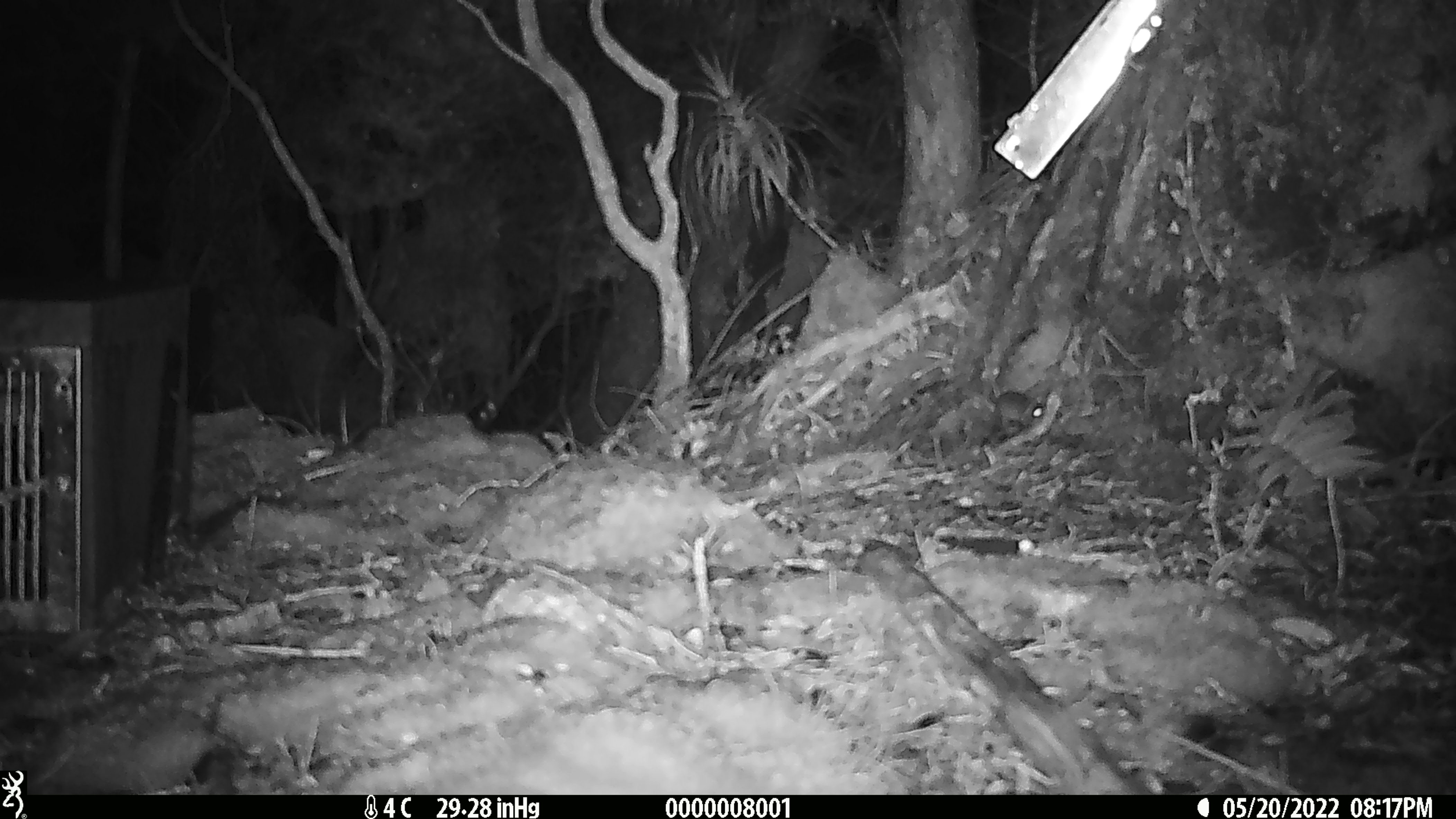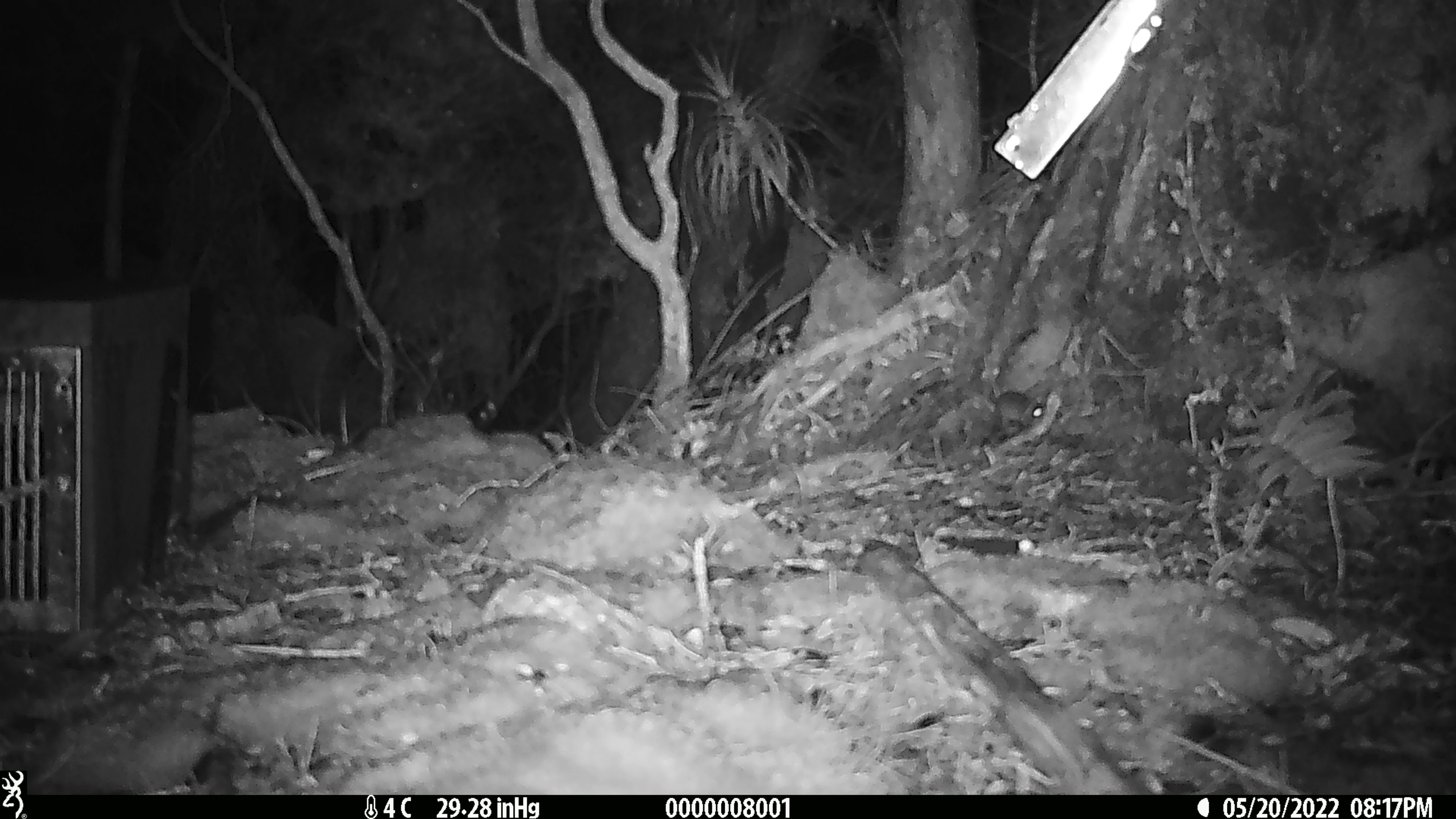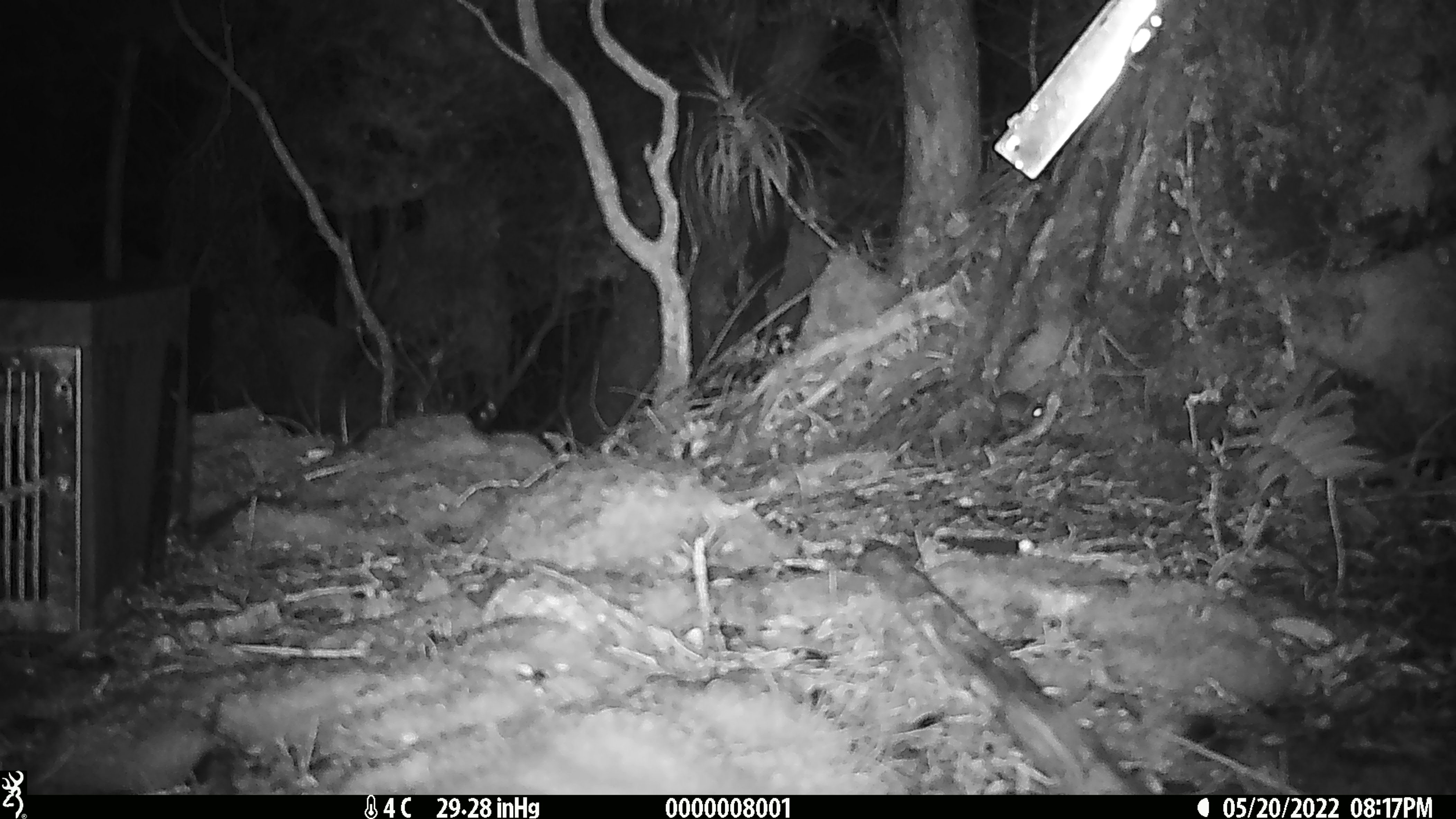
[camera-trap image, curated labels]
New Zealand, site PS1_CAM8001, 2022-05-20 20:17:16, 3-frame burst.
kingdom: Animalia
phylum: Chordata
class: Mammalia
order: Rodentia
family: Muridae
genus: Mus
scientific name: Mus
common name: mouse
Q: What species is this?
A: Mouse (Mus).